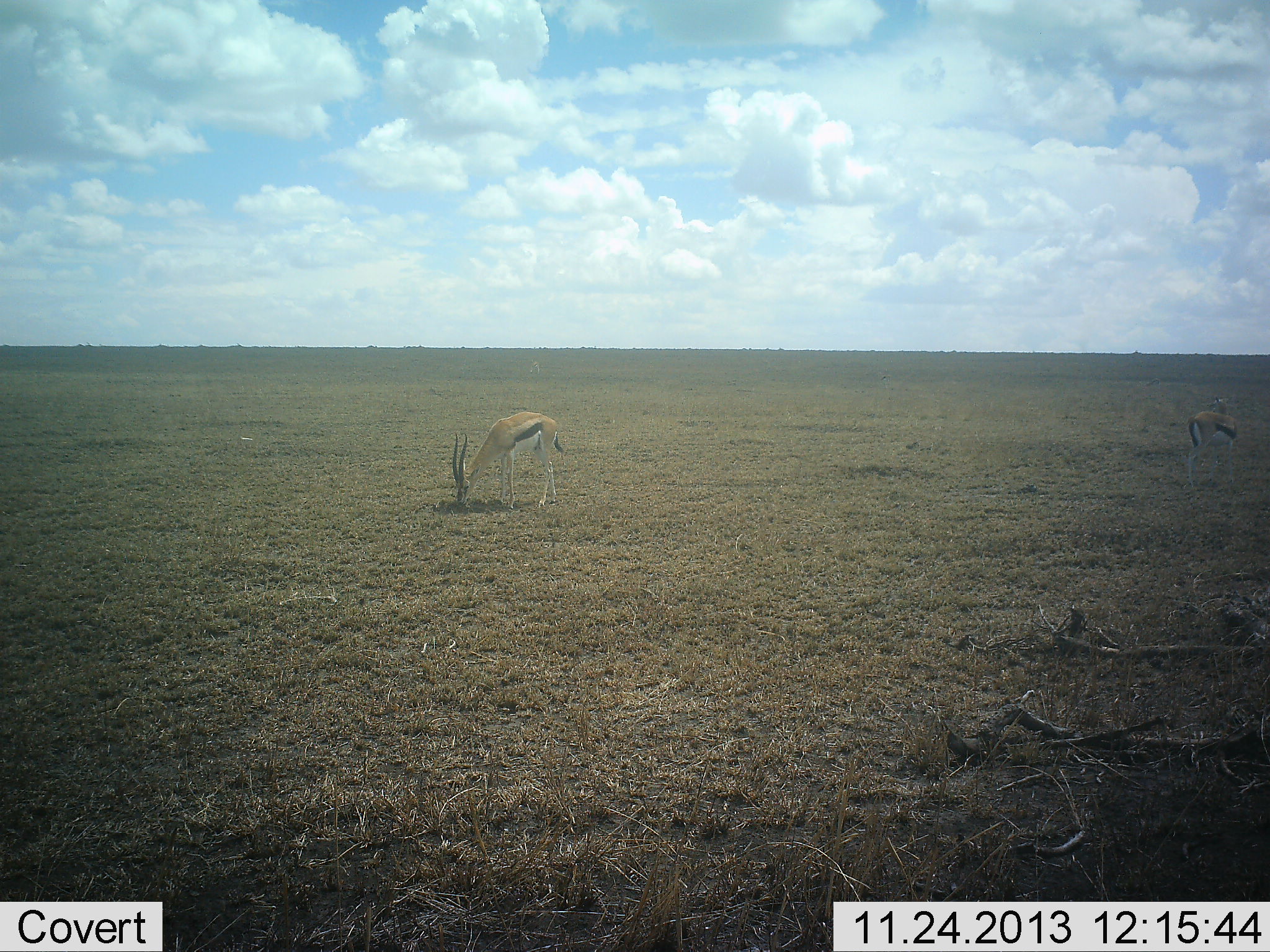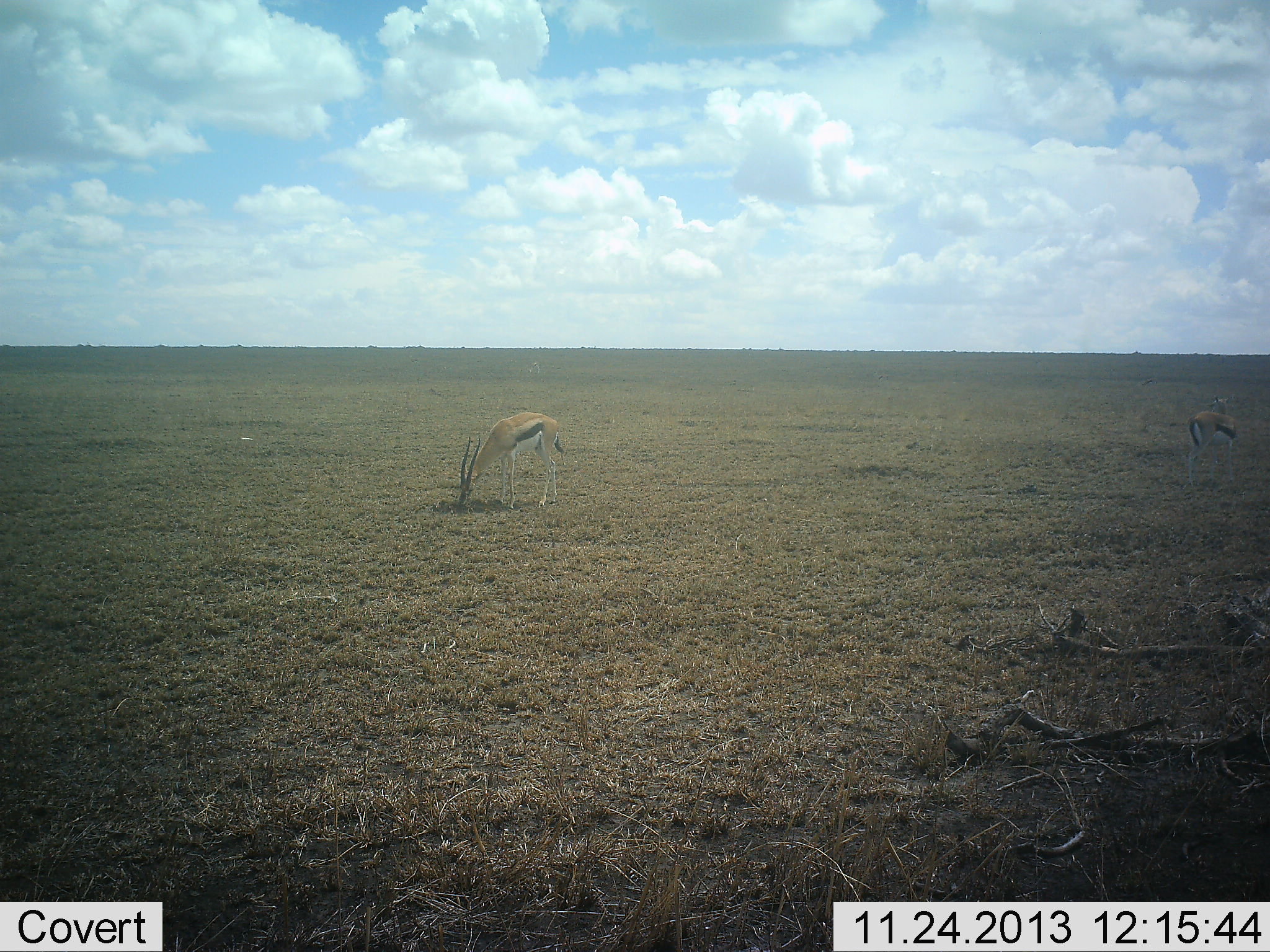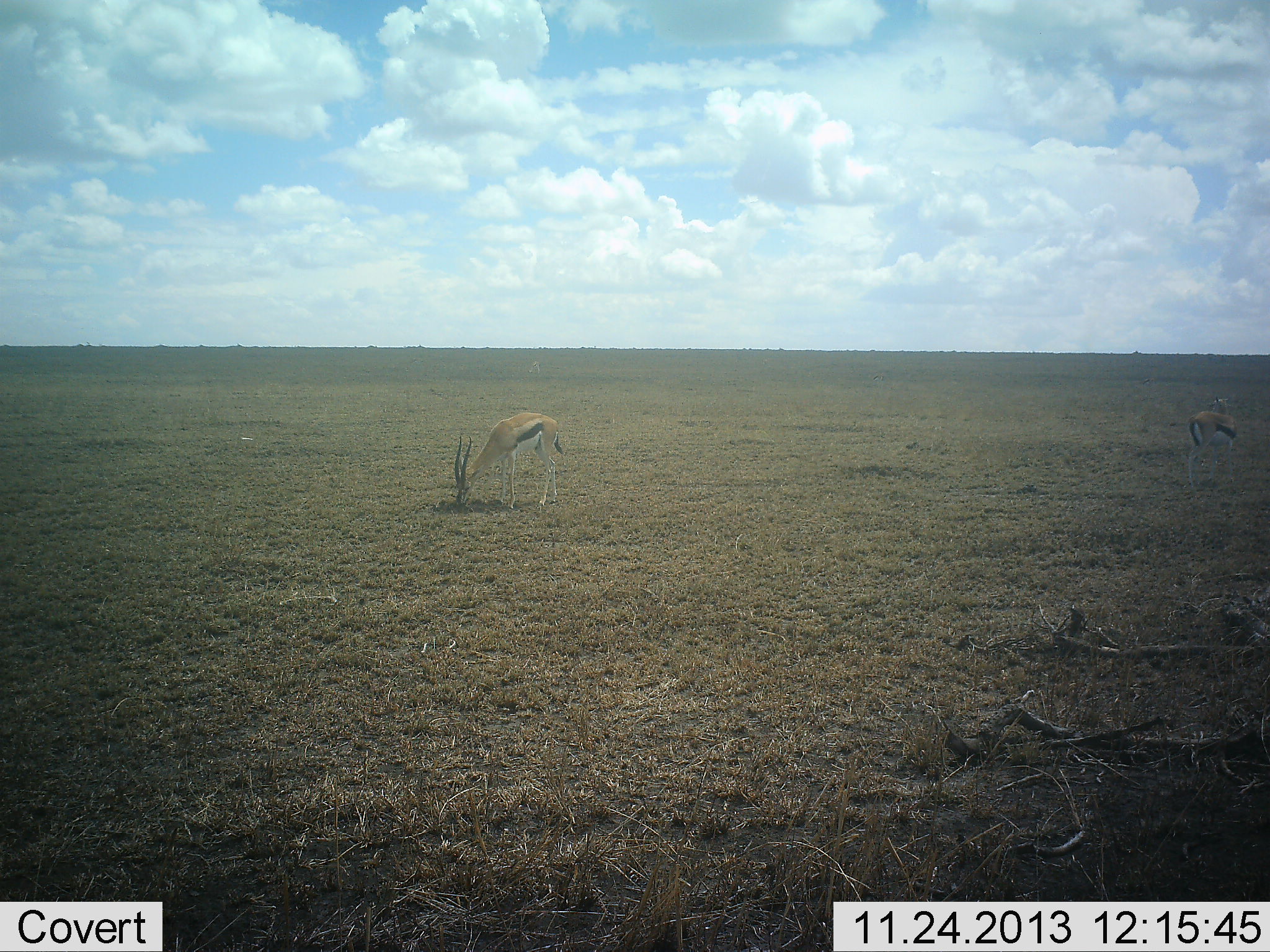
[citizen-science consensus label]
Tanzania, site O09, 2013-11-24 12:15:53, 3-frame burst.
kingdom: Animalia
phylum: Chordata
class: Mammalia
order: Artiodactyla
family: Bovidae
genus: Eudorcas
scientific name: Eudorcas thomsonii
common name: thomson's gazelle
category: gazellethomsons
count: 2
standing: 30%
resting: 0%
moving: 0%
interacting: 0%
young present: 0%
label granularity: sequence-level